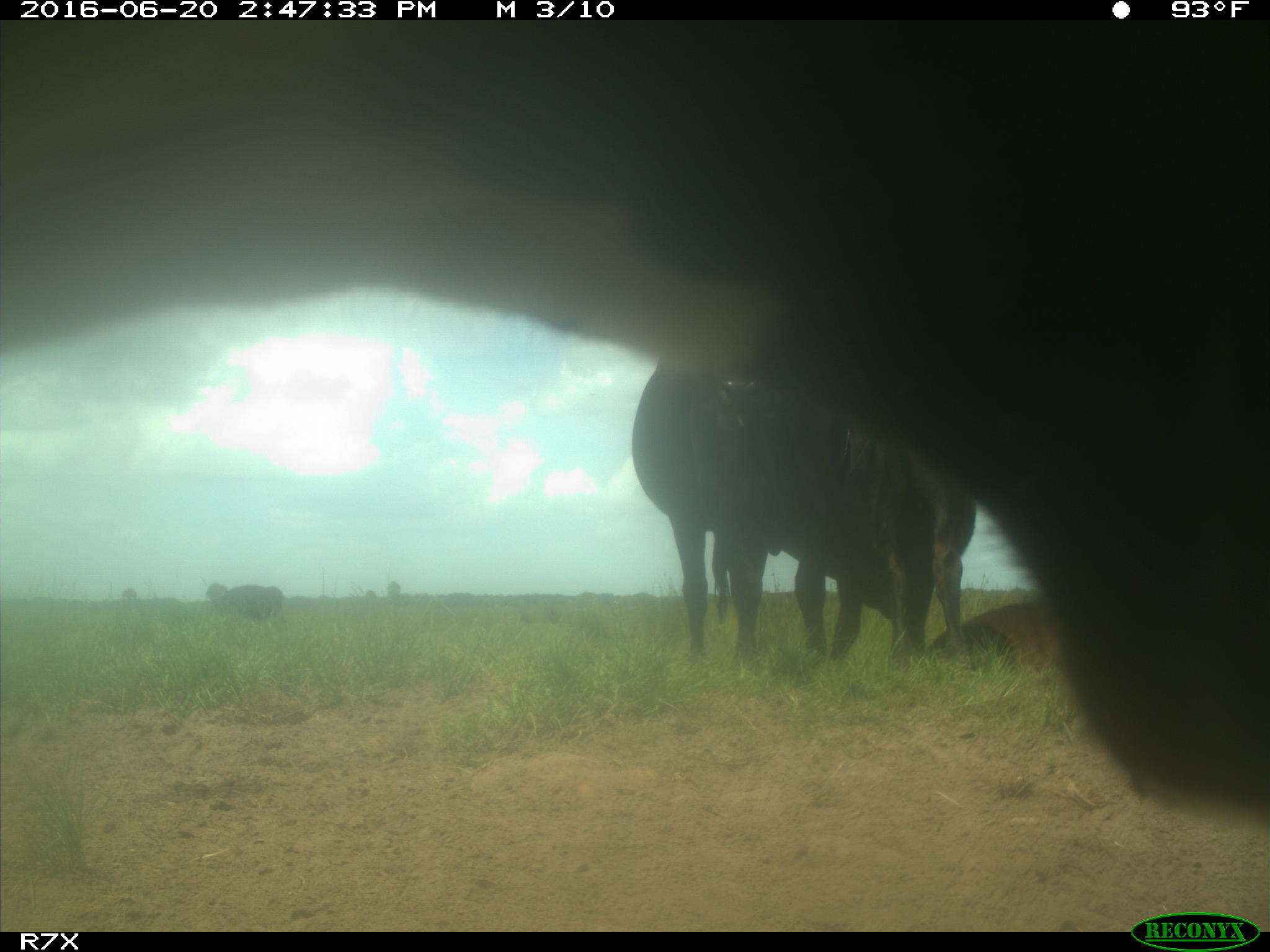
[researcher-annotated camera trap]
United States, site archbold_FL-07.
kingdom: Animalia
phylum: Chordata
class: Mammalia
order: Artiodactyla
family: Bovidae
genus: Bos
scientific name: Bos taurus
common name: domestic cow